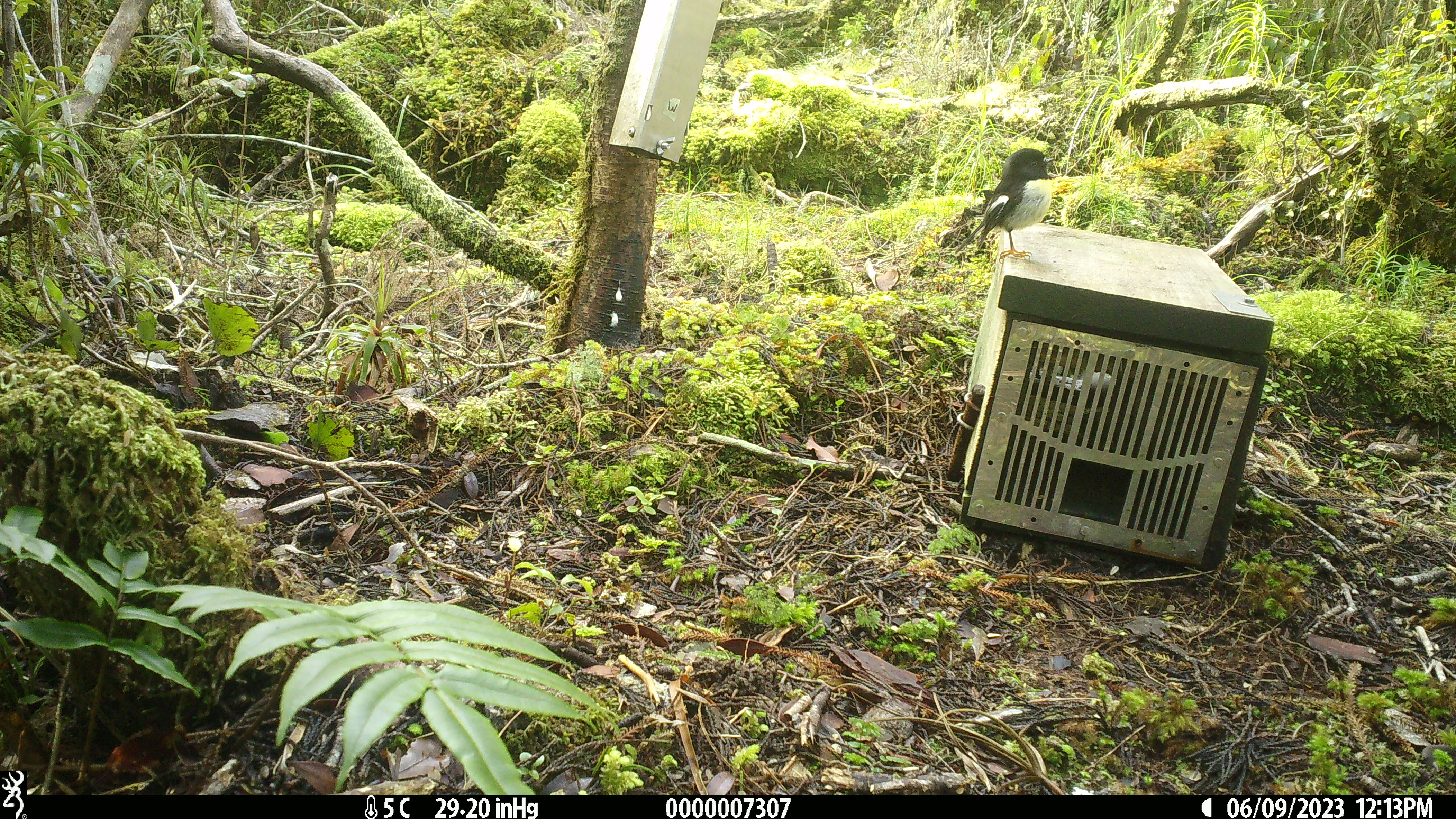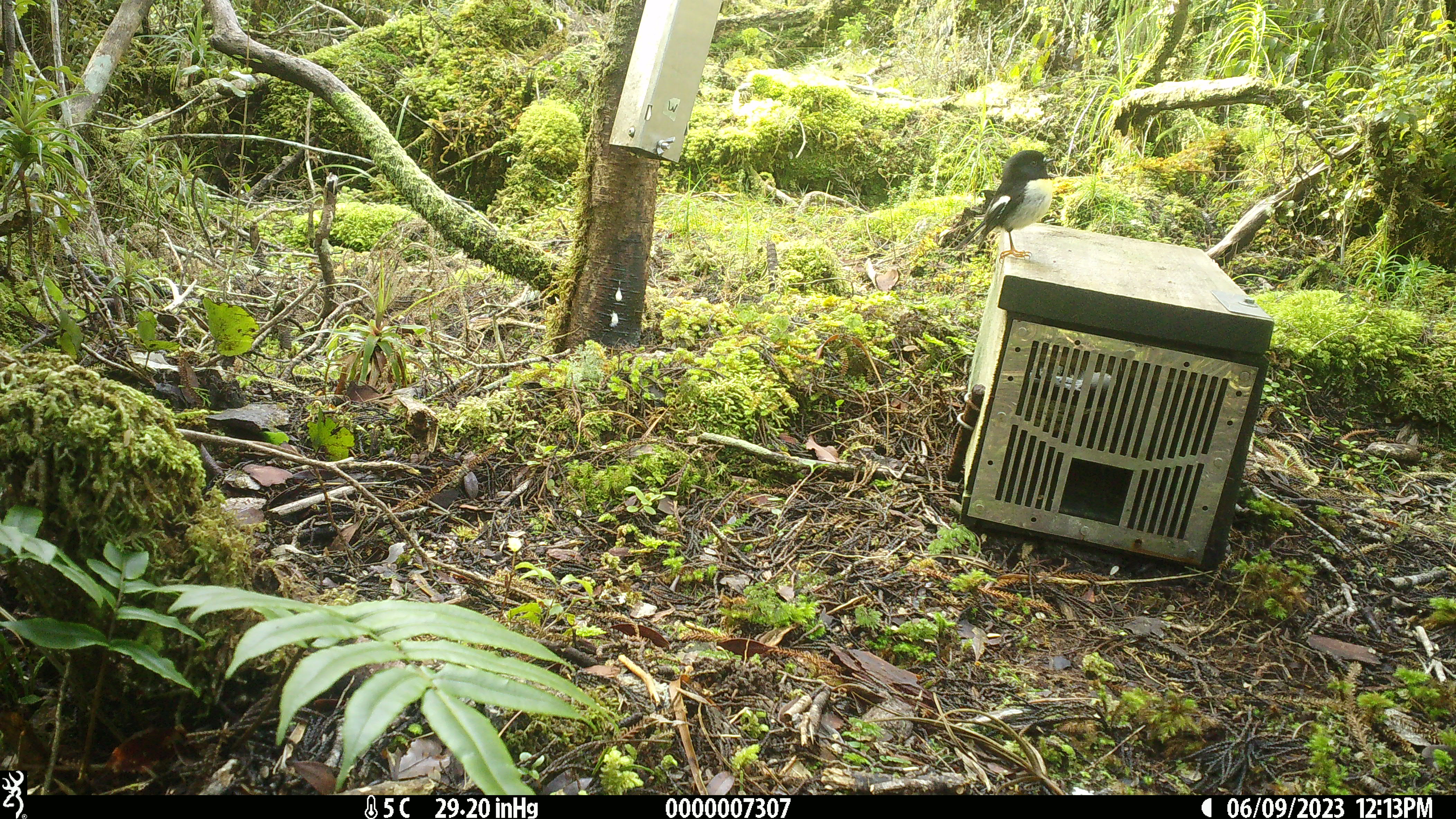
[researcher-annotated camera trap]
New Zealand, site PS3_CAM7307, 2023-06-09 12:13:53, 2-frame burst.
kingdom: Animalia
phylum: Chordata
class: Aves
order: Passeriformes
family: Petroicidae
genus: Petroica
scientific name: Petroica macrocephala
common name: tomtit